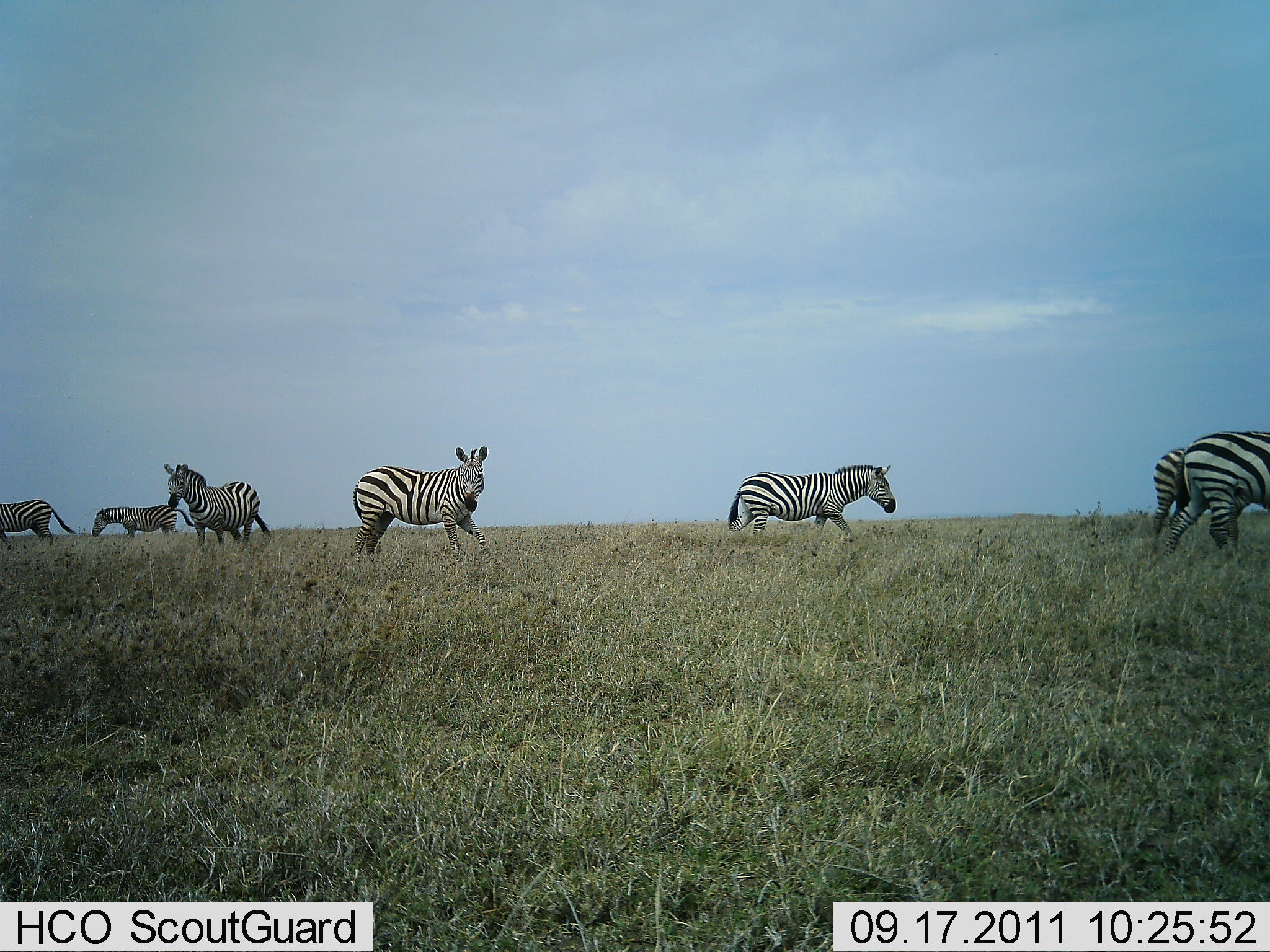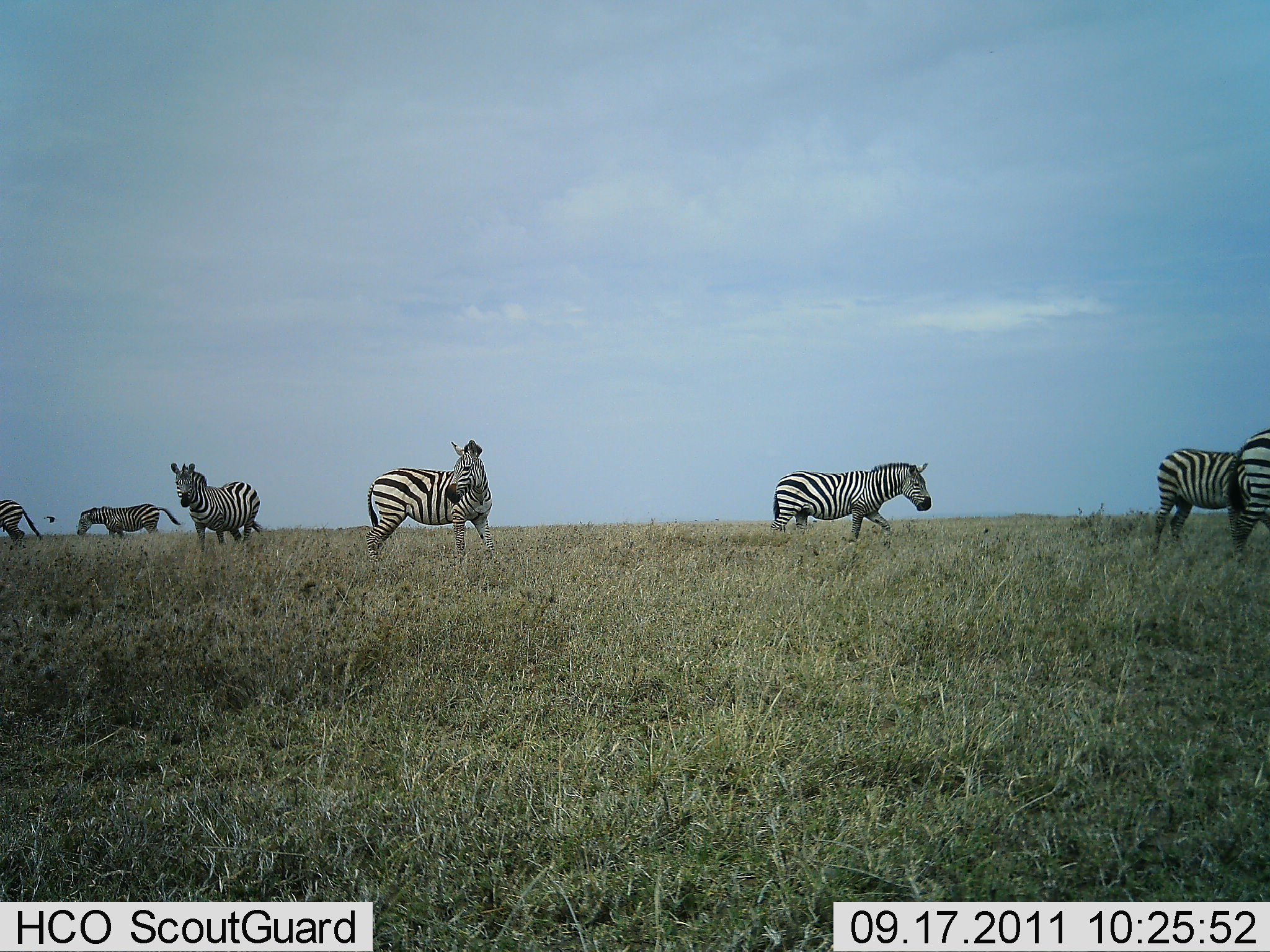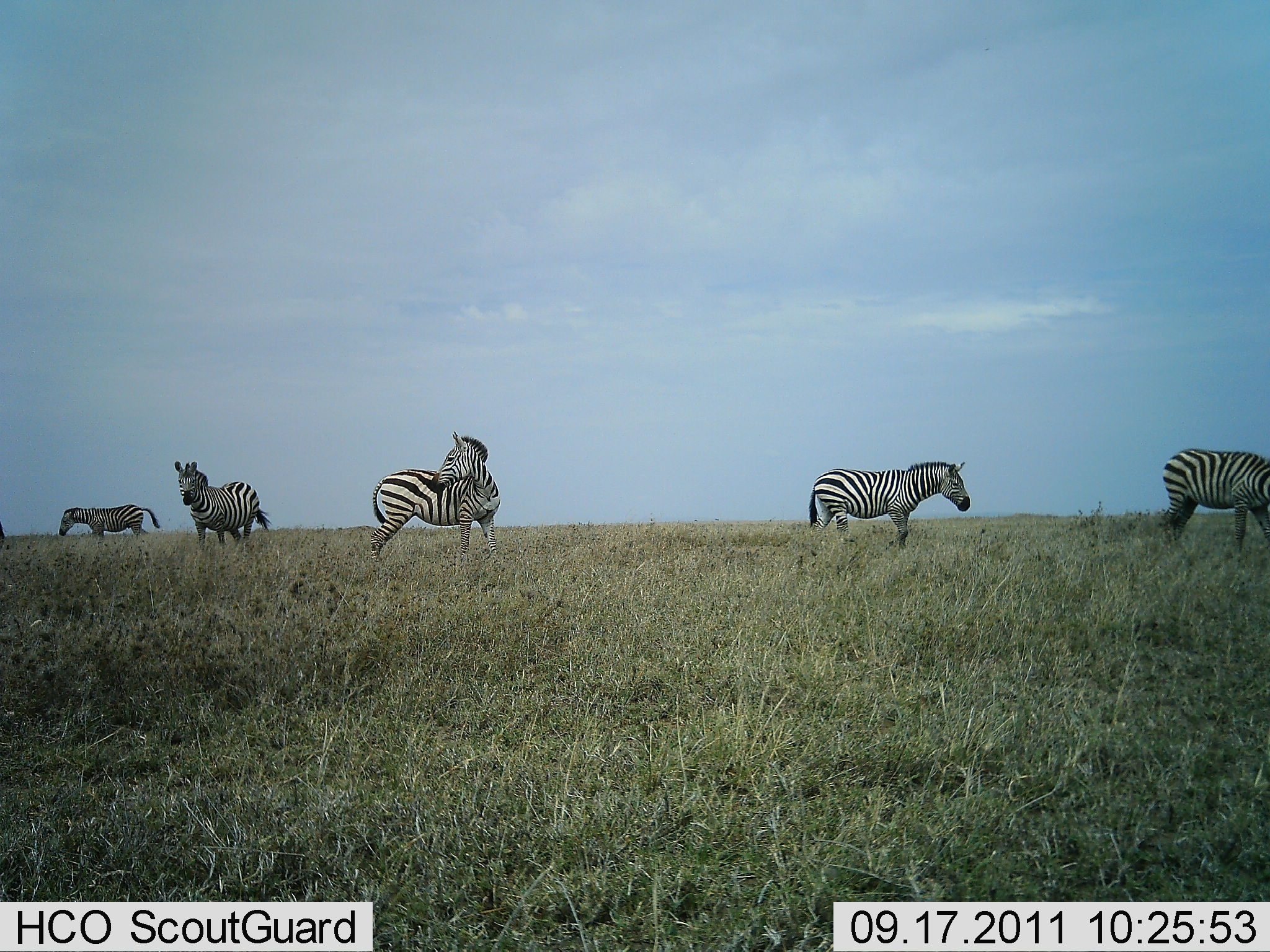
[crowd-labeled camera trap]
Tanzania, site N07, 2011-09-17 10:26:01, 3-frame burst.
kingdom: Animalia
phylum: Chordata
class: Mammalia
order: Perissodactyla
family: Equidae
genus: Equus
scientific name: Equus quagga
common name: plains zebra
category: zebra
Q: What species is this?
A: Zebra (plains zebra) (Equus quagga).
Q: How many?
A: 7.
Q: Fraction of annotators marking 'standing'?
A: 40%.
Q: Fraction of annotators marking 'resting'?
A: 0%.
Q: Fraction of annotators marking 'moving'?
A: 90%.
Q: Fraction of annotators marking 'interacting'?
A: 0%.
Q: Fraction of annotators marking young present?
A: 0%.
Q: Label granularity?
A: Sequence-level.